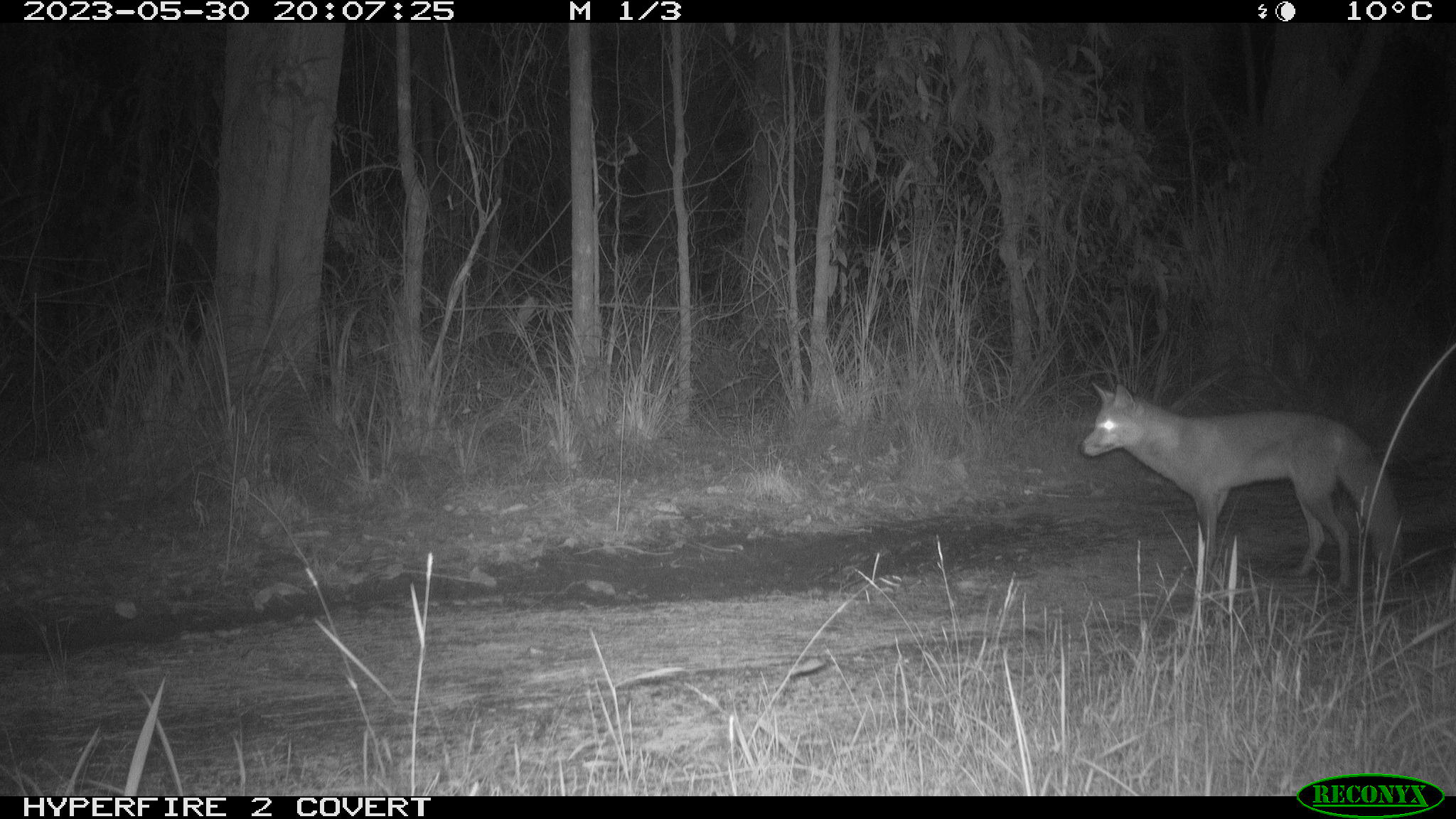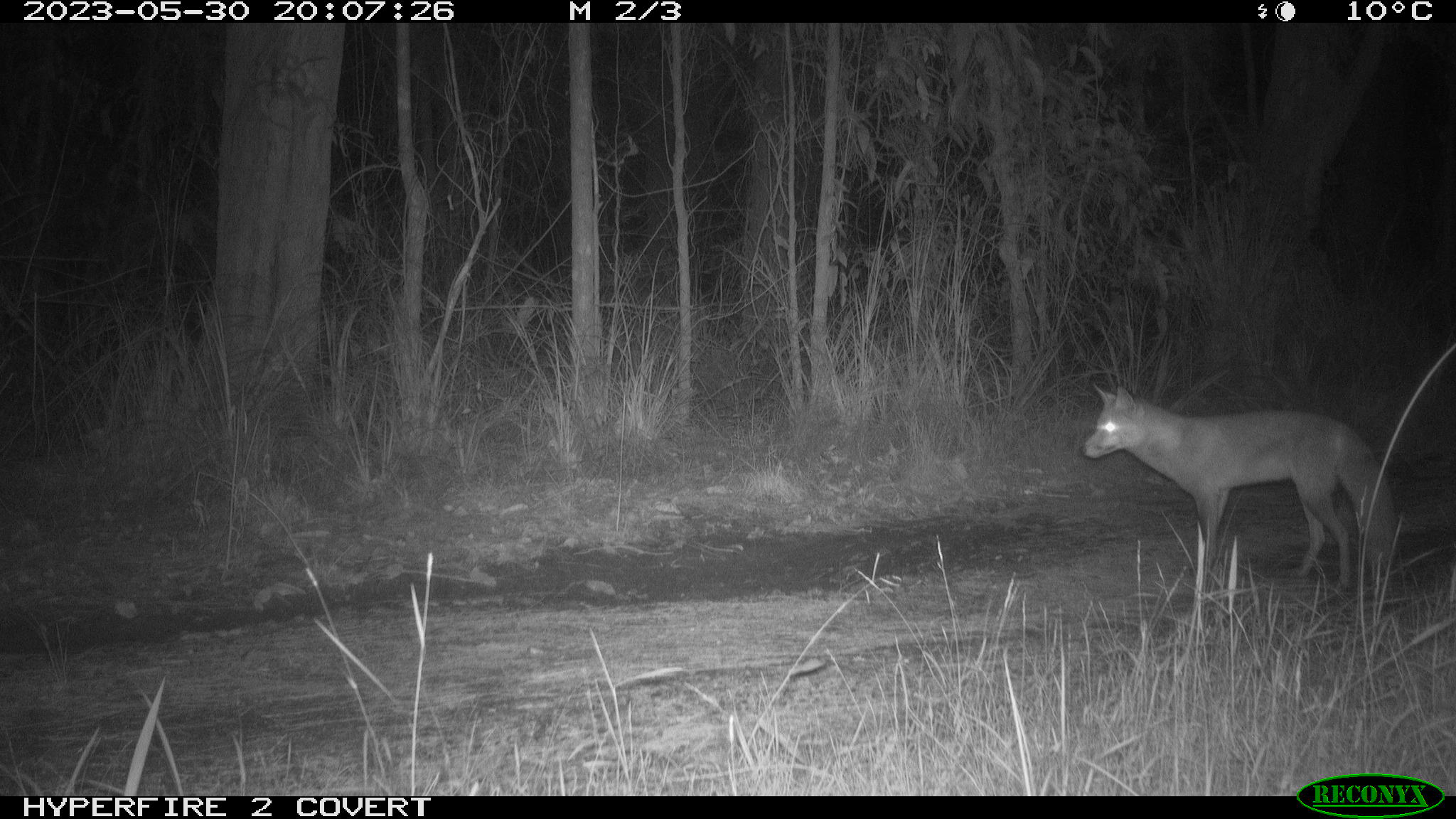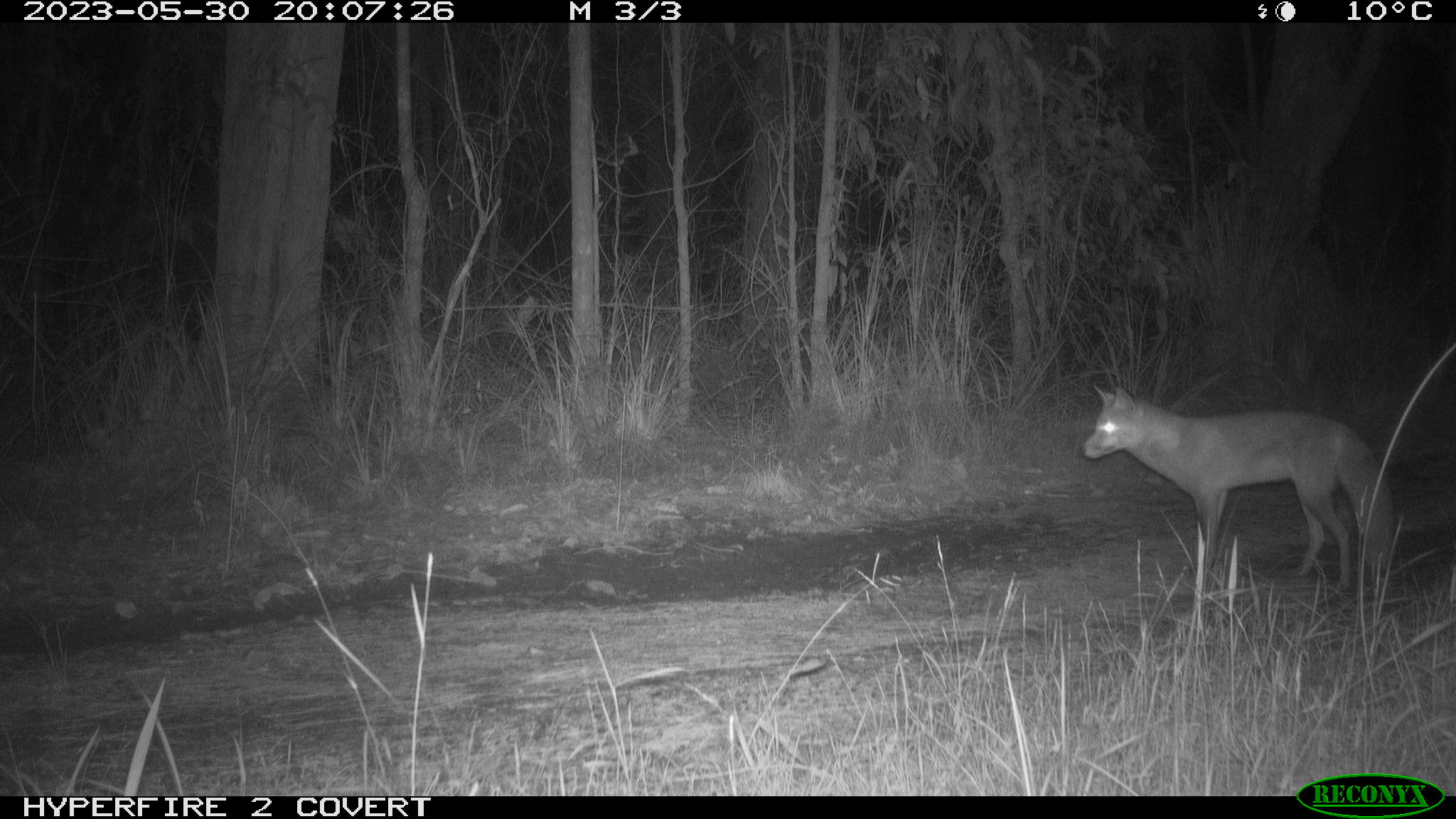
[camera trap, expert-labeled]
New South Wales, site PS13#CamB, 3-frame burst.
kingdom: Animalia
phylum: Chordata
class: Mammalia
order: Carnivora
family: Canidae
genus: Vulpes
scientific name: Vulpes vulpes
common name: red fox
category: fox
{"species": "fox (red fox) (Vulpes vulpes)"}